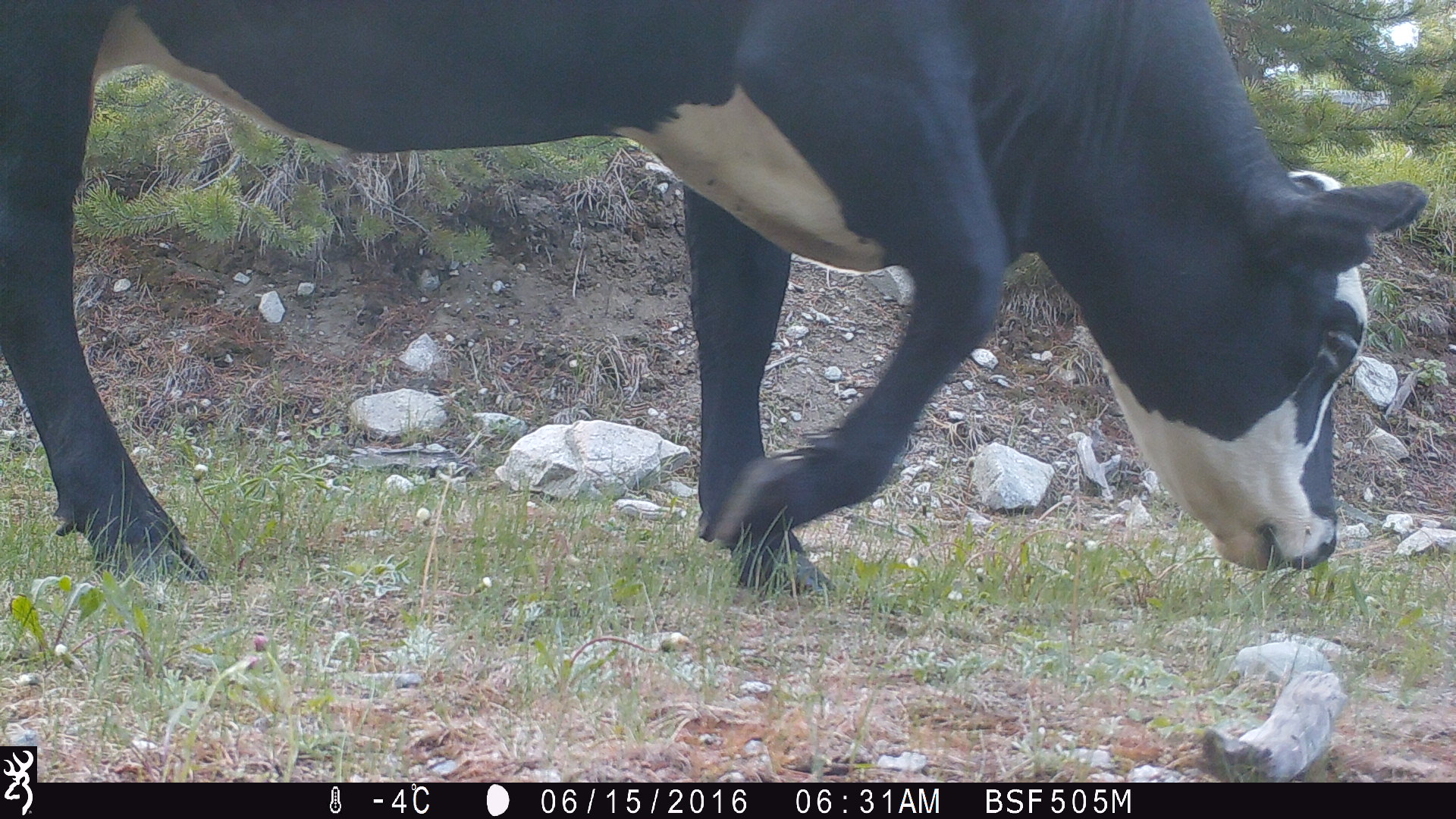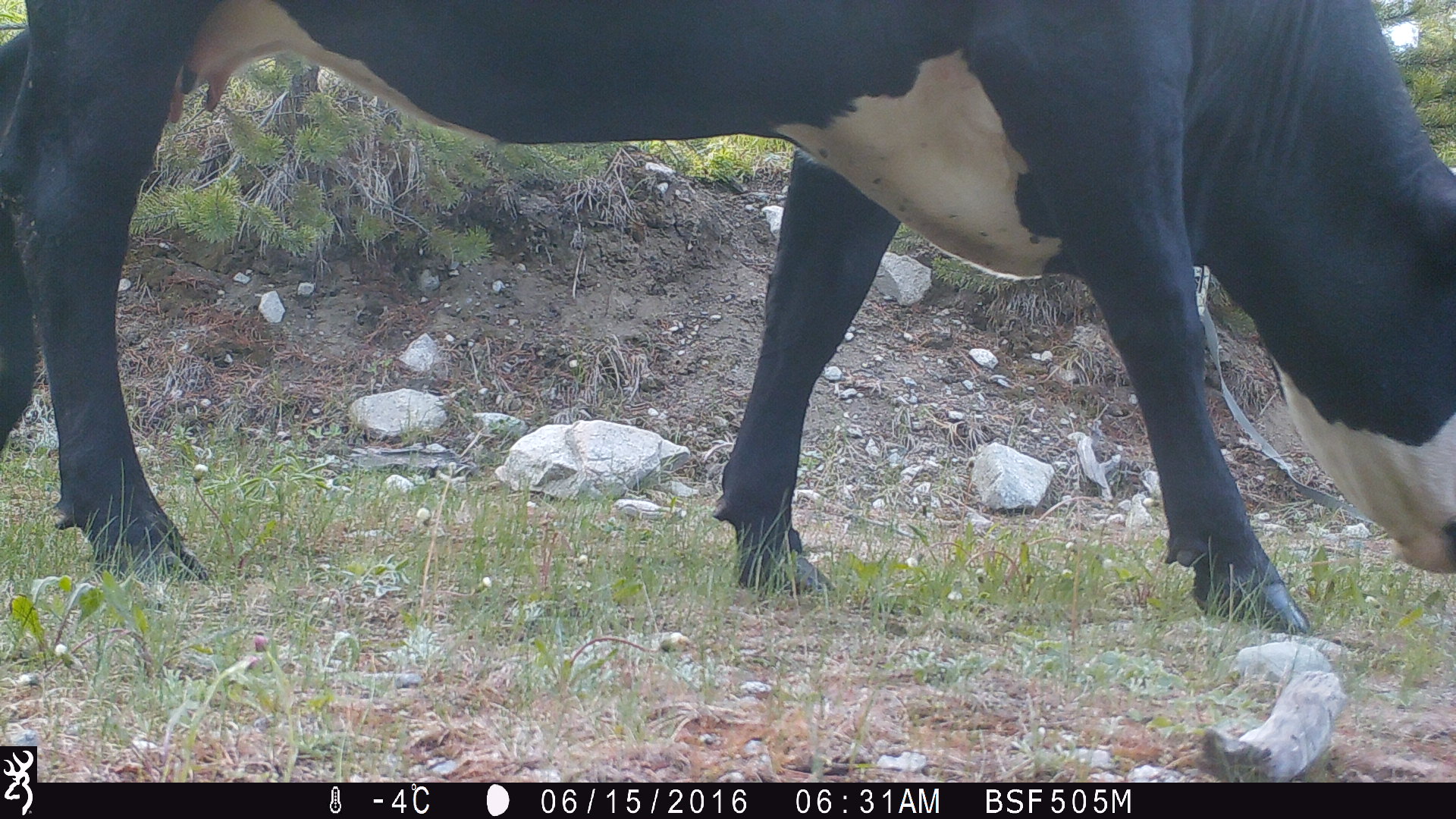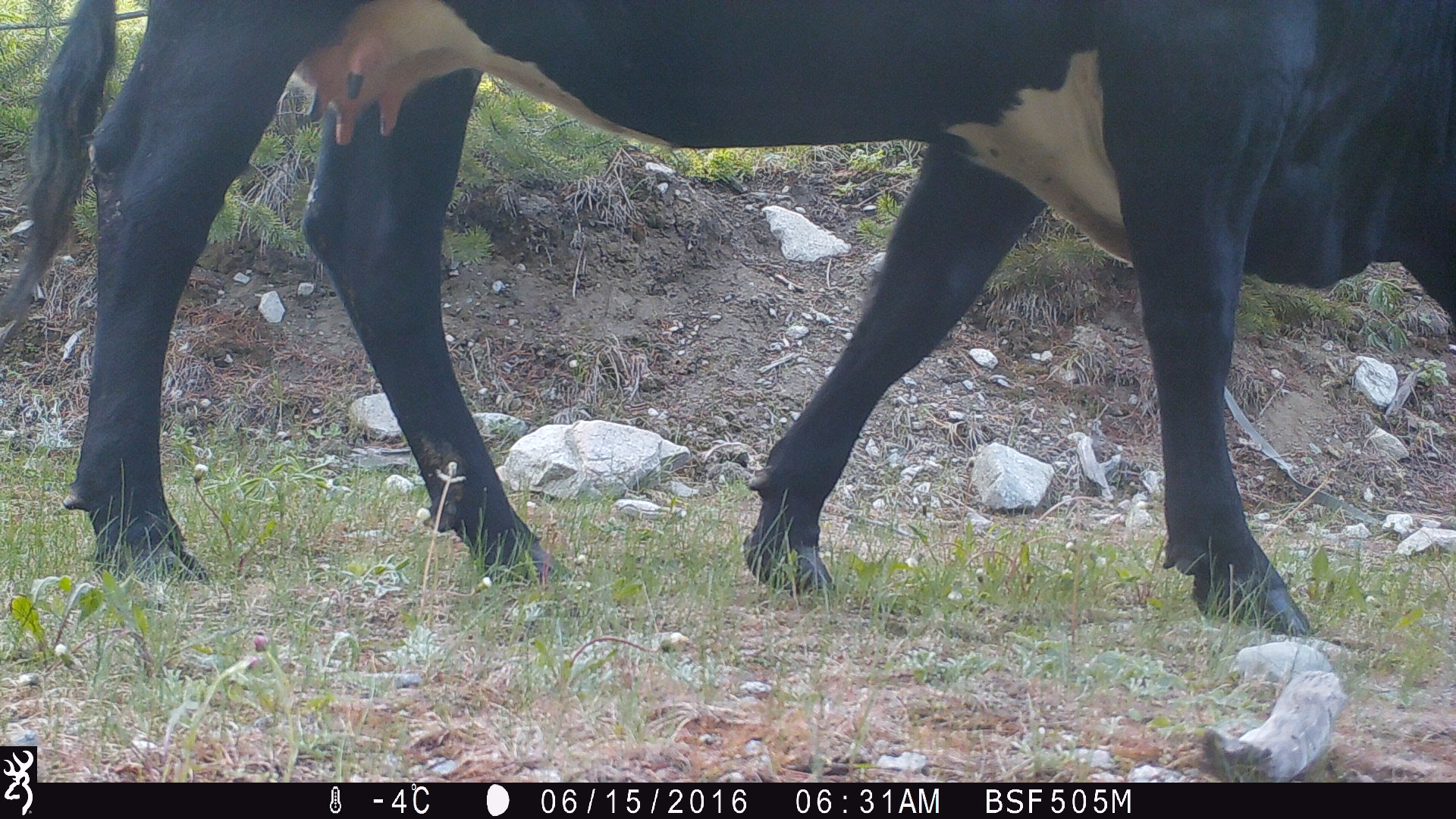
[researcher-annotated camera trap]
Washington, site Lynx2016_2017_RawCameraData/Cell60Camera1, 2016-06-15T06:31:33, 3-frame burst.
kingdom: Animalia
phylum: Chordata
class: Mammalia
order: Artiodactyla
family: Bovidae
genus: Bos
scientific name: Bos taurus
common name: domestic cattle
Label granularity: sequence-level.